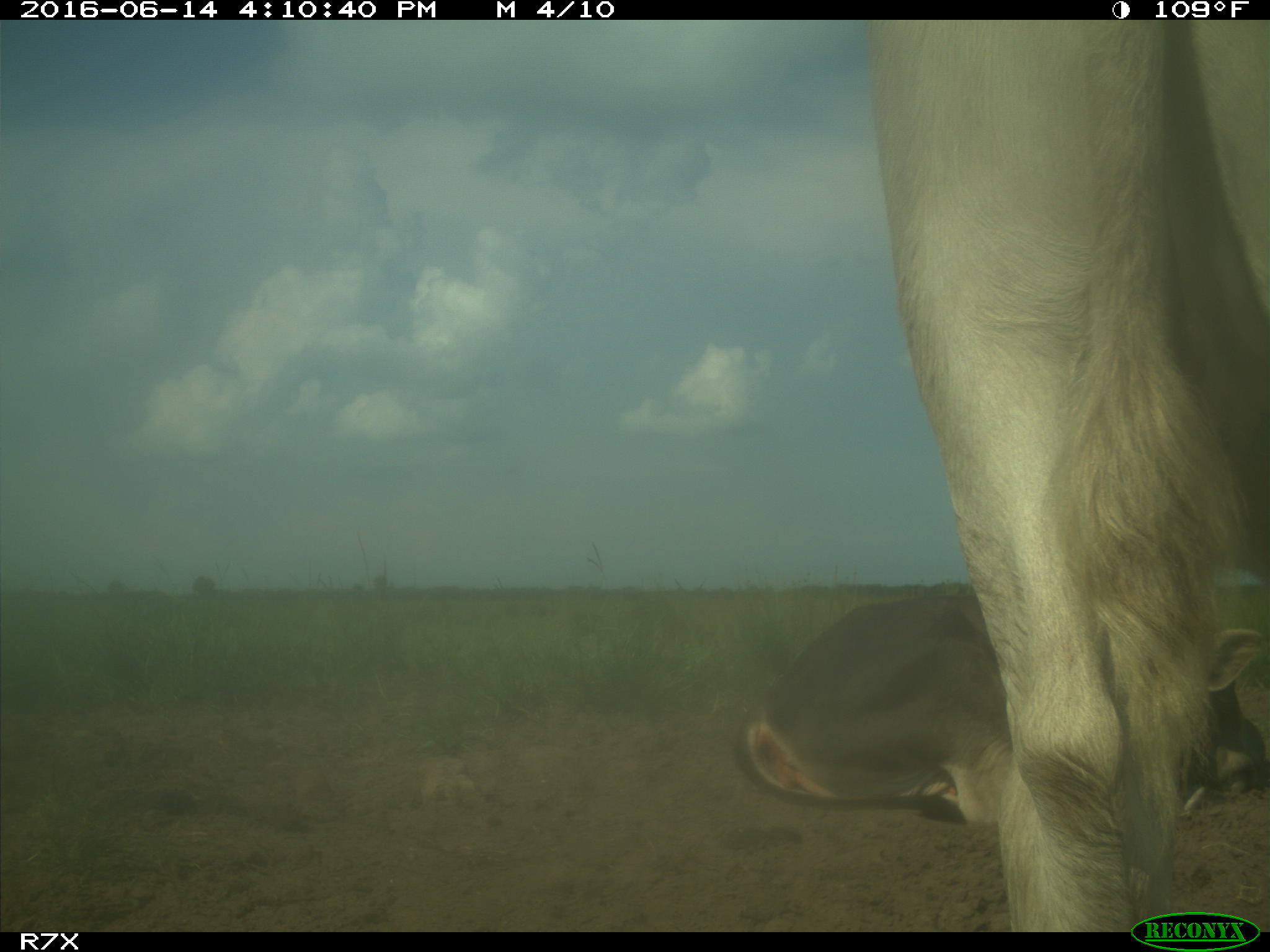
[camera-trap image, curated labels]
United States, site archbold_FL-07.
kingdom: Animalia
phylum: Chordata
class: Mammalia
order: Artiodactyla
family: Bovidae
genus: Bos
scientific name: Bos taurus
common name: domestic cow